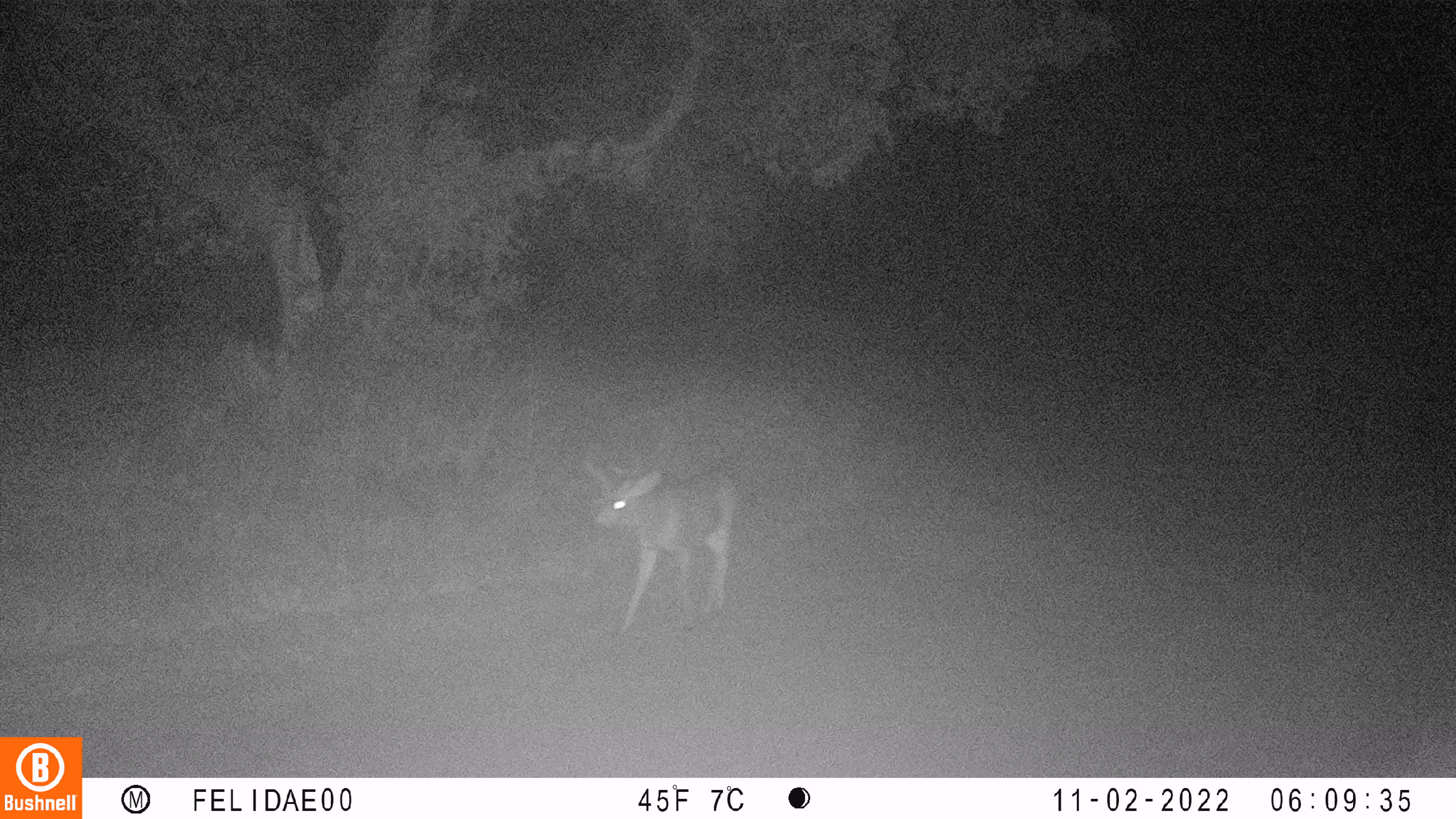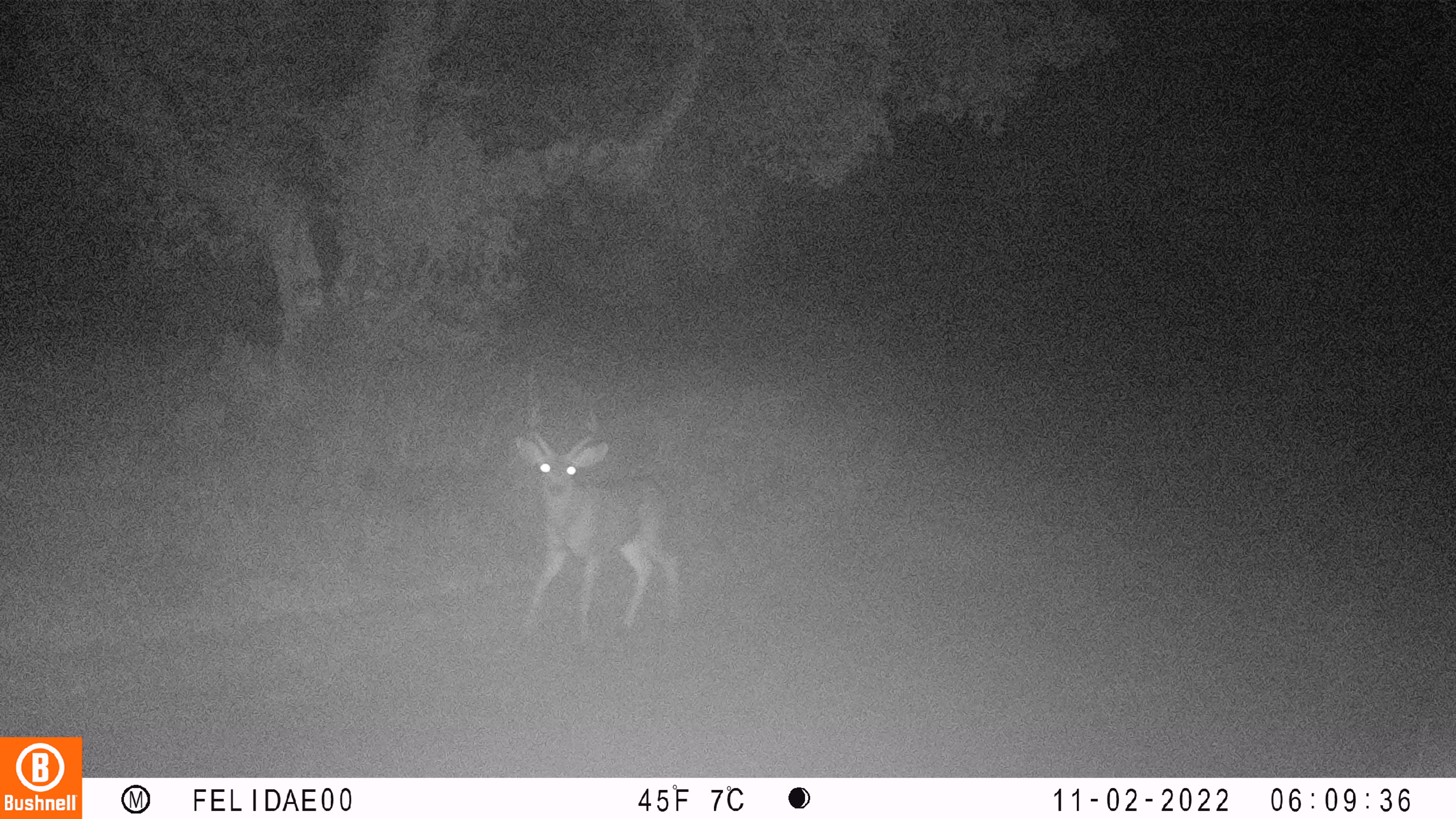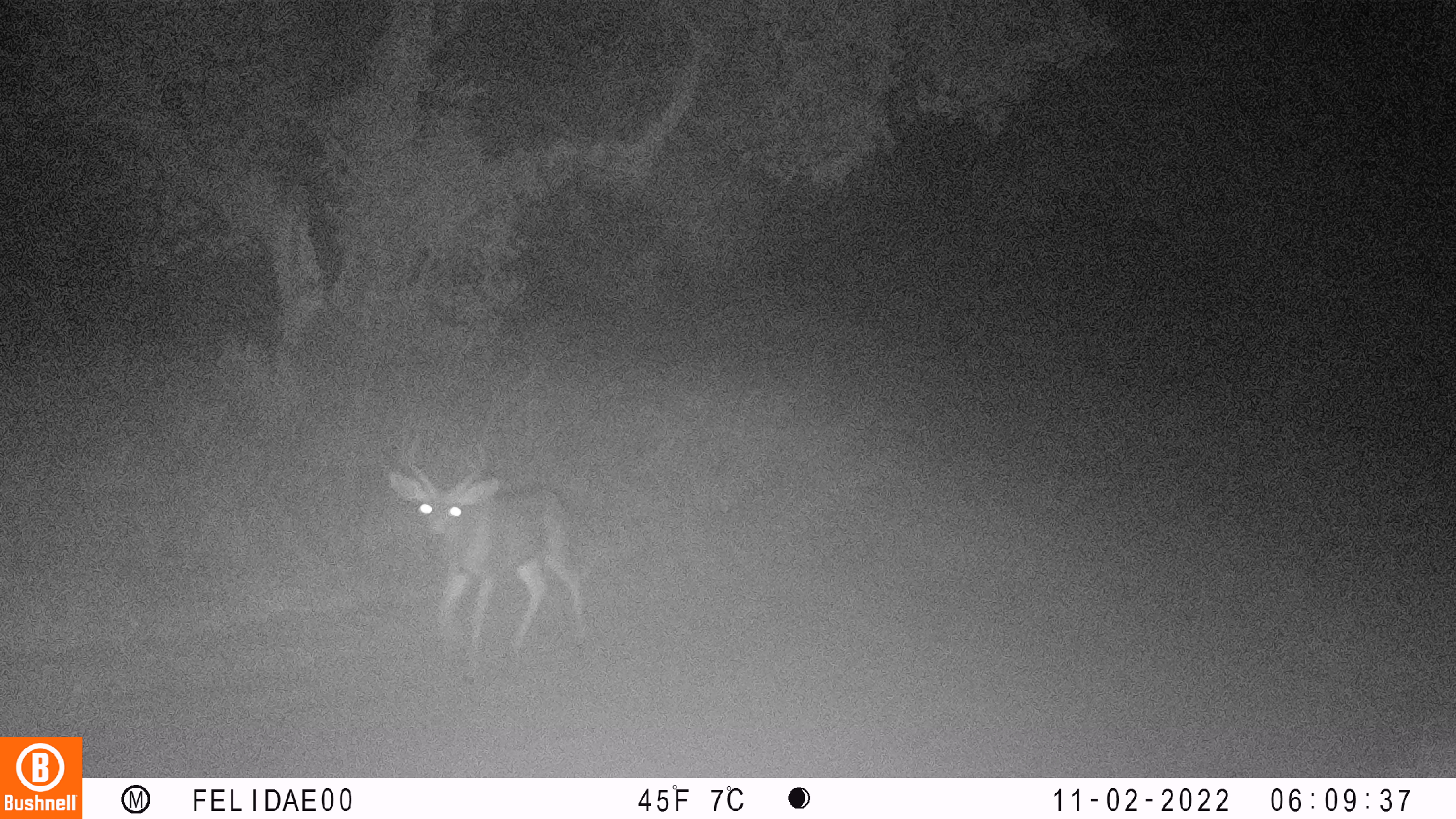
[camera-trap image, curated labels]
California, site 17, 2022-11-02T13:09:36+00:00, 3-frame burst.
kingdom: Animalia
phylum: Chordata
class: Mammalia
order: Artiodactyla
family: Cervidae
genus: Odocoileus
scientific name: Odocoileus hemionus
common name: mule deer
Mule deer (Odocoileus hemionus).